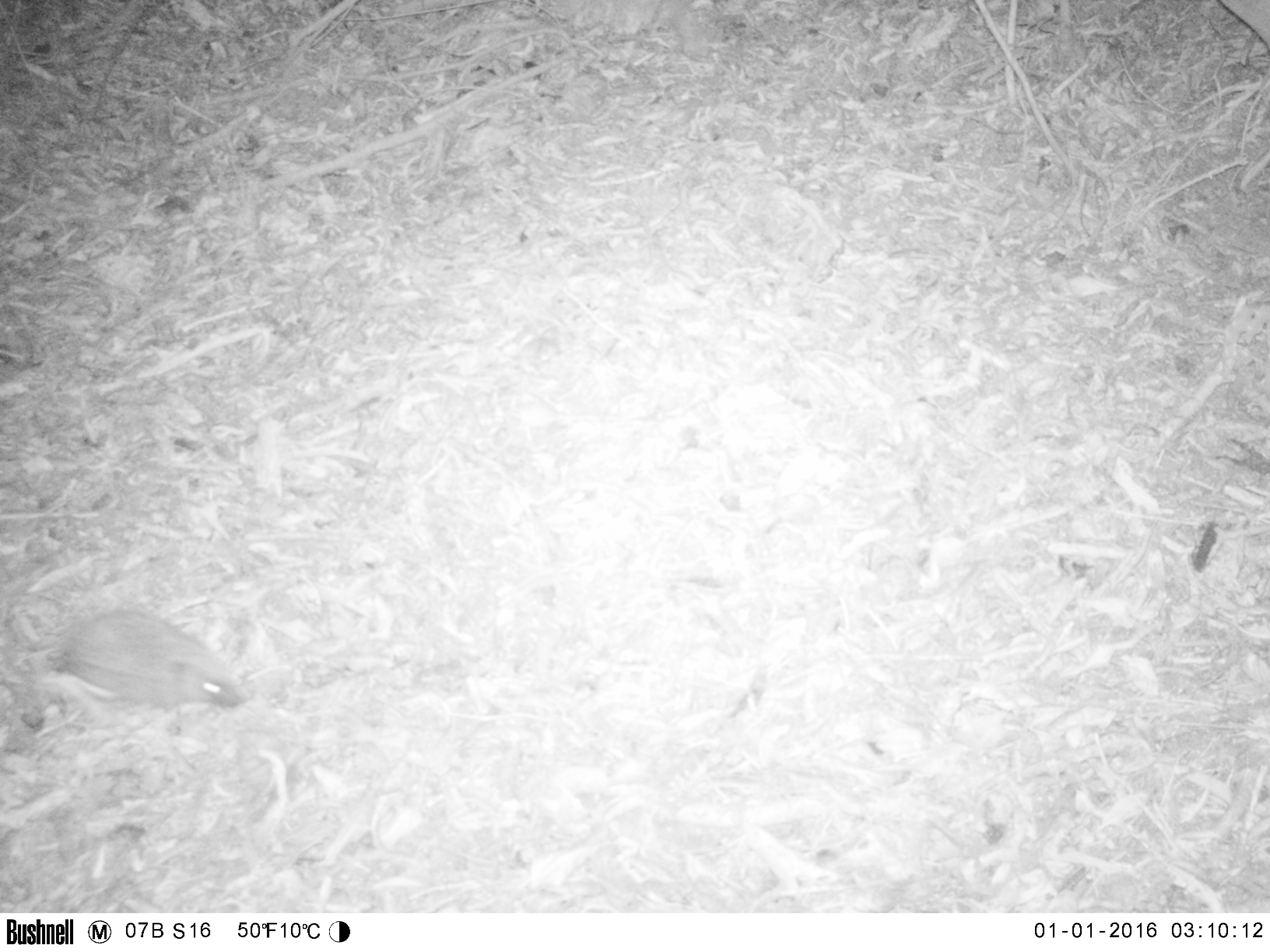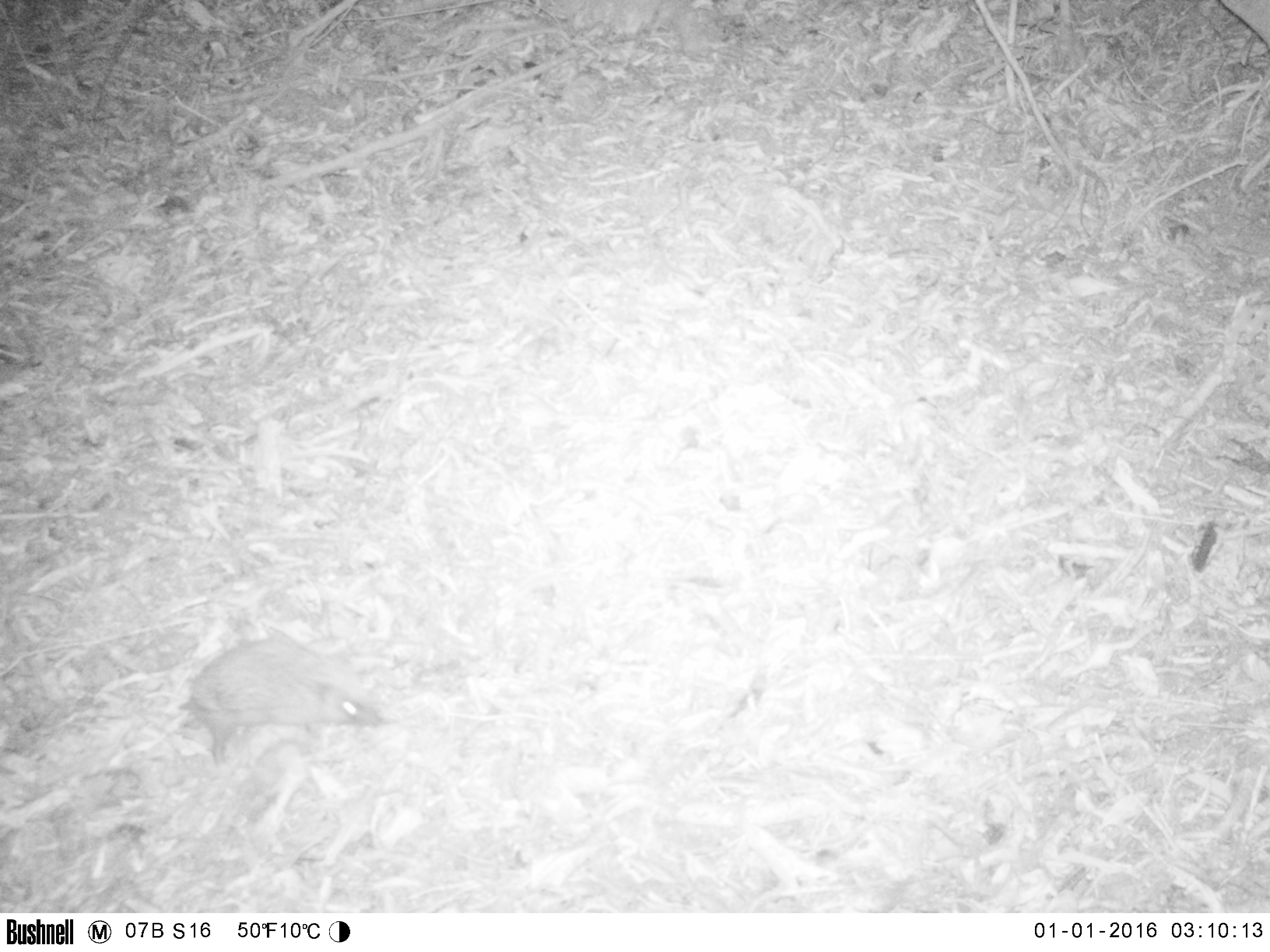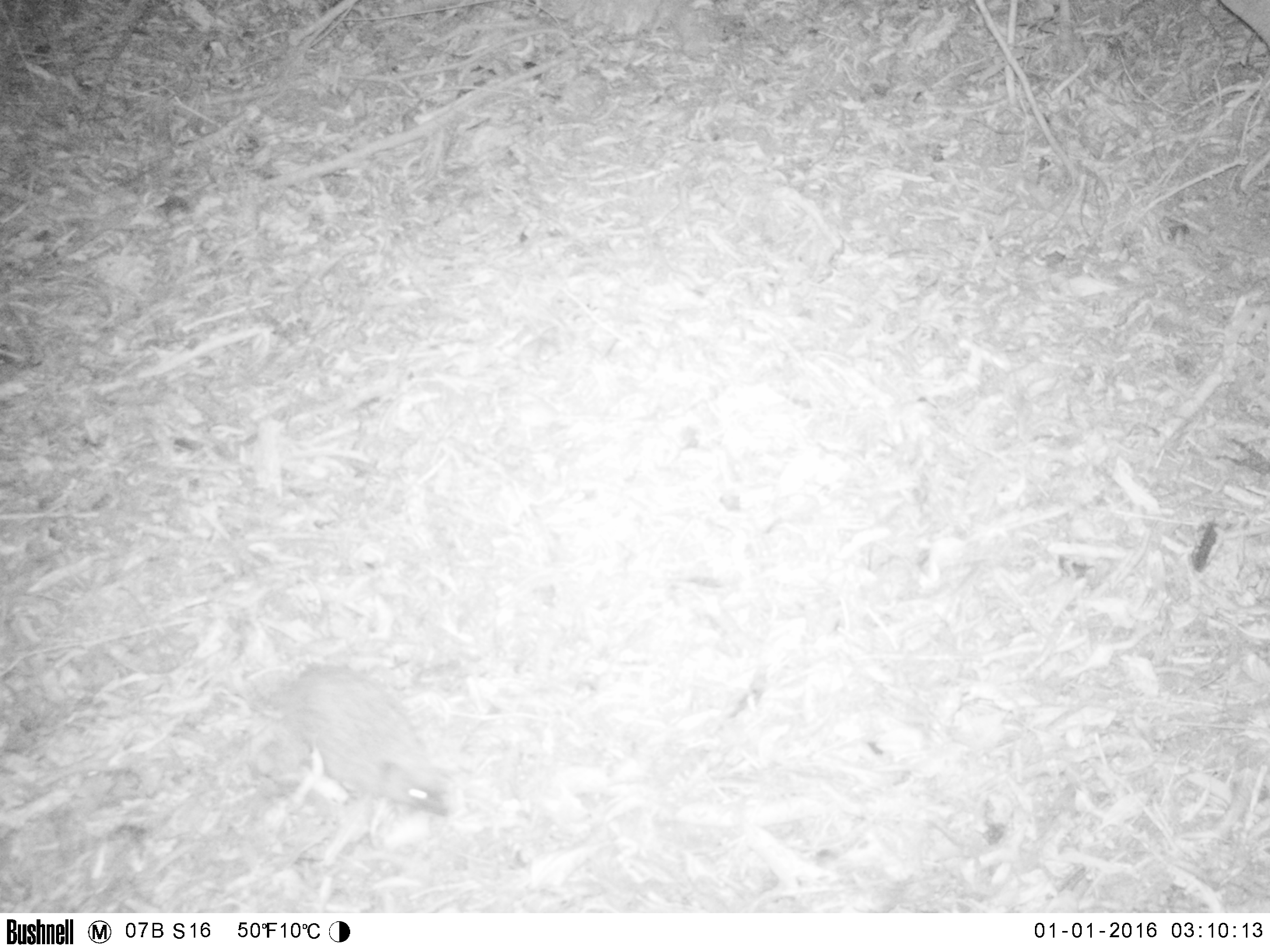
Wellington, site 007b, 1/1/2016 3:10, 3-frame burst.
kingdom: Animalia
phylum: Chordata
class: Mammalia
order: Eulipotyphla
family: Erinaceidae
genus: Erinaceus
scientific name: Erinaceus europaeus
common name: hedgehog